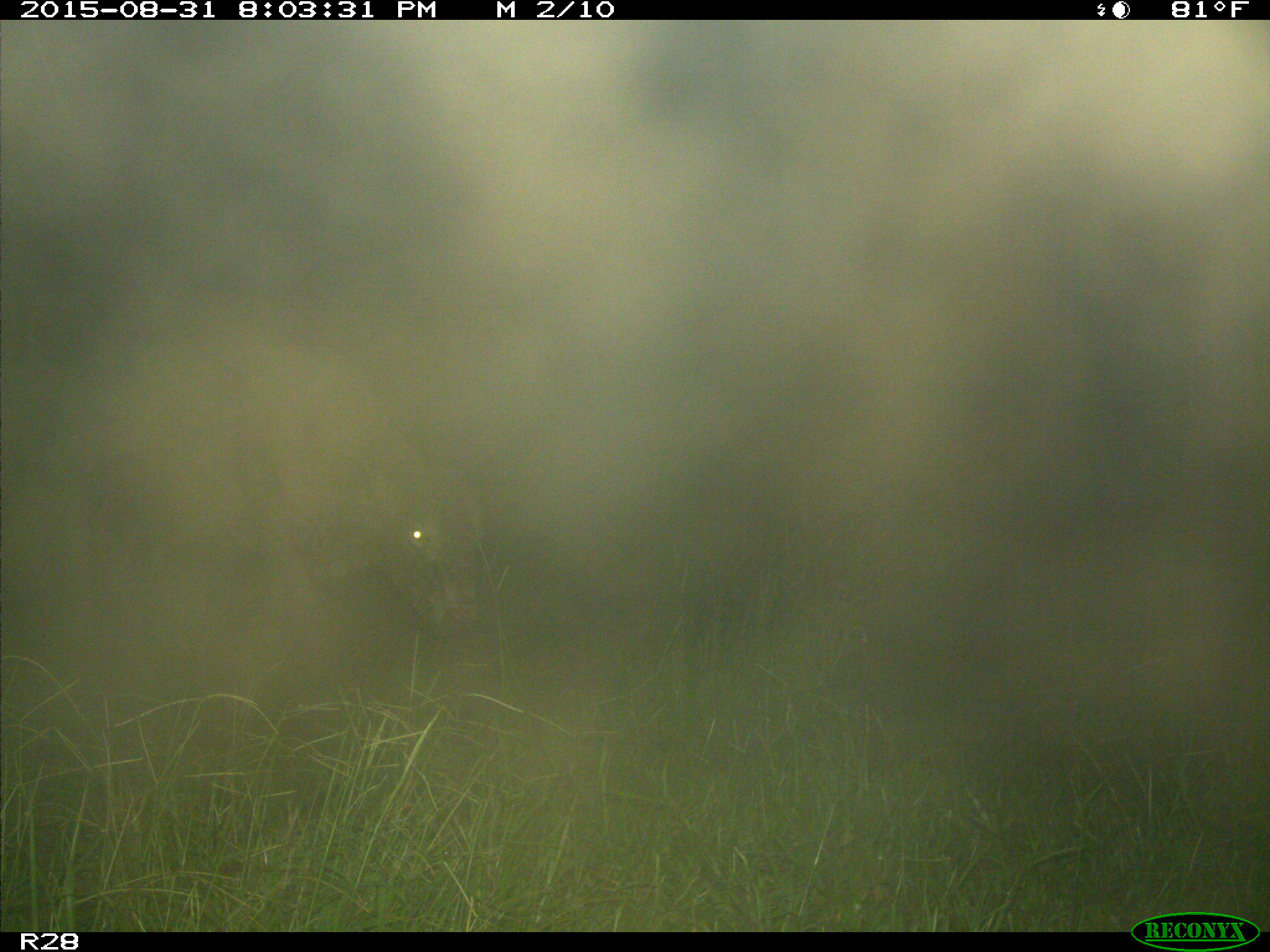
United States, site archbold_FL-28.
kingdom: Animalia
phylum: Chordata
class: Mammalia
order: Artiodactyla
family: Bovidae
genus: Bos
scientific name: Bos taurus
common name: domestic cow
Bos taurus (domestic cow).